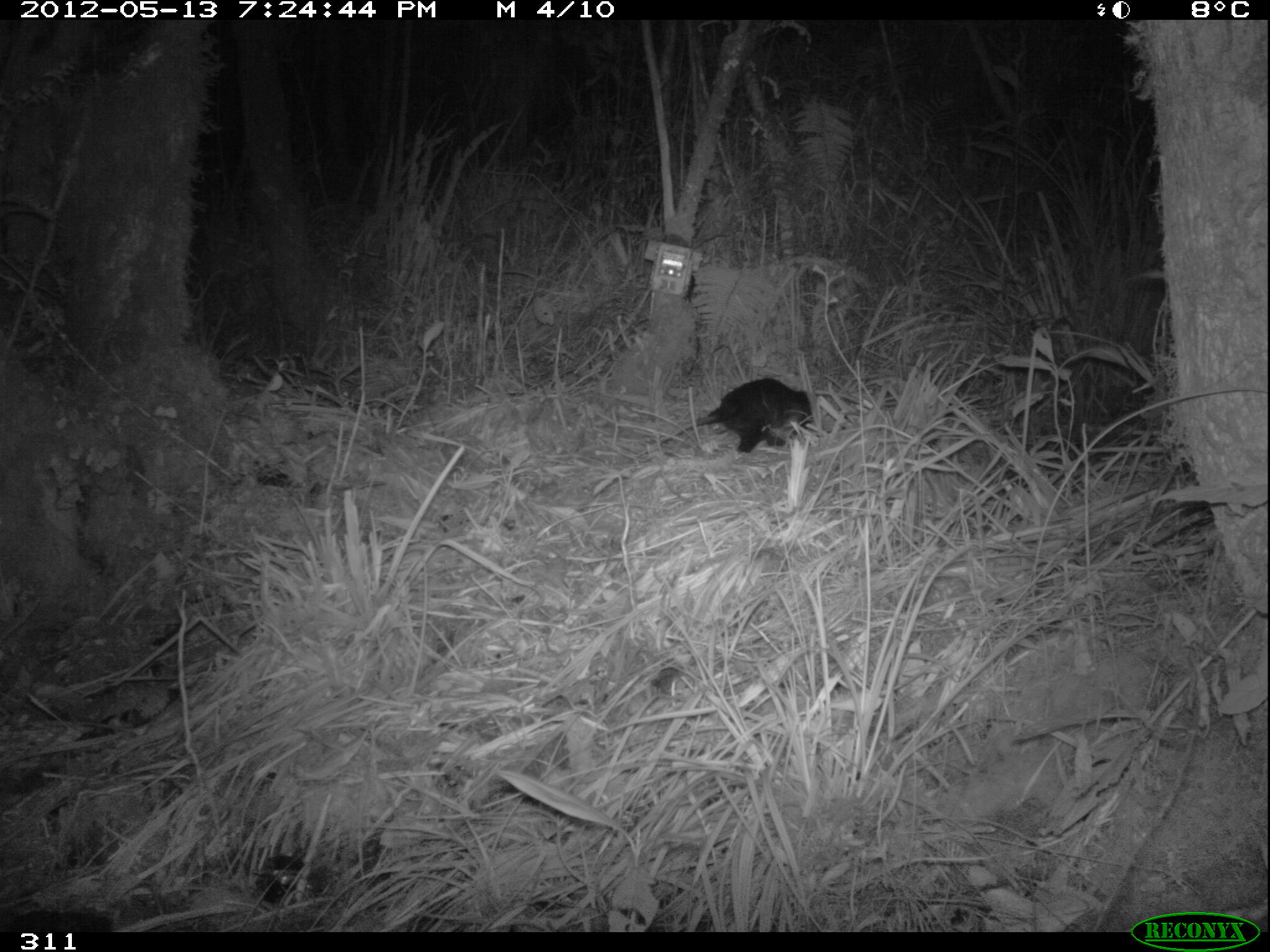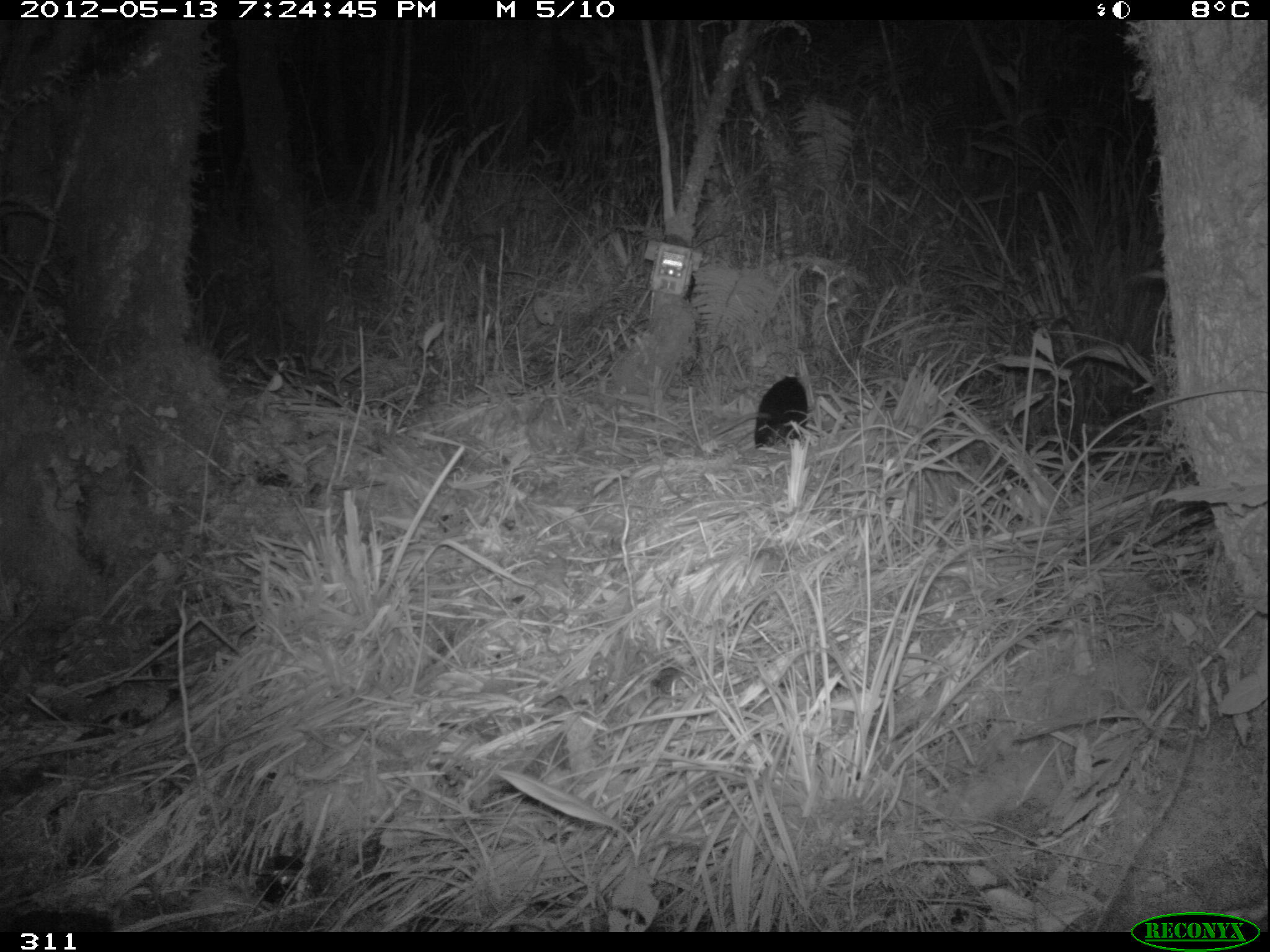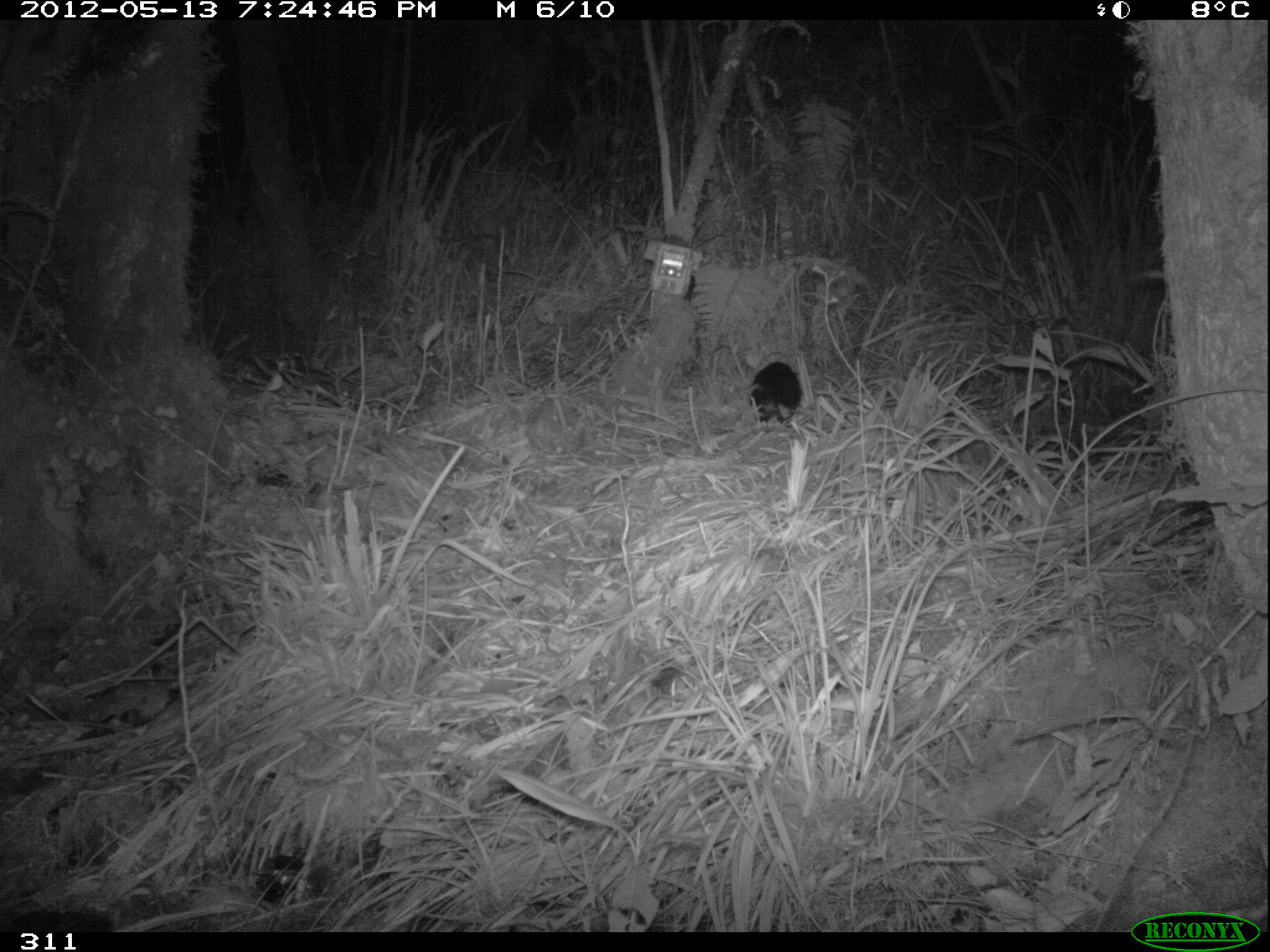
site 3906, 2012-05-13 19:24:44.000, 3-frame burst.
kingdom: Animalia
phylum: Chordata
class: Mammalia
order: Didelphimorphia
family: Didelphidae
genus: Didelphis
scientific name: Didelphis pernigra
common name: andean white-eared opossum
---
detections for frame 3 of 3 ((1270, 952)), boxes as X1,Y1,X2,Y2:
didelphis pernigra: 746,359,804,434